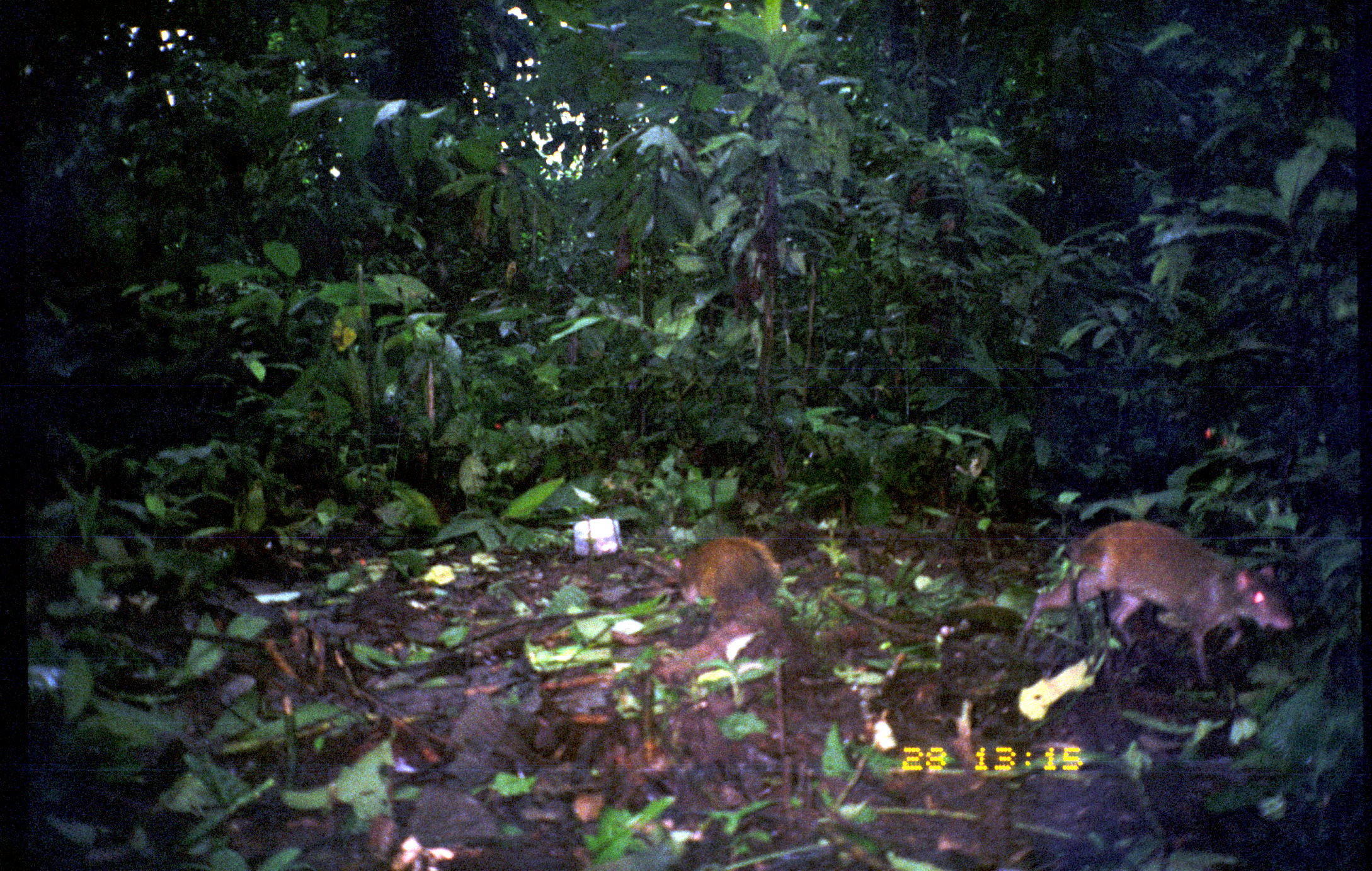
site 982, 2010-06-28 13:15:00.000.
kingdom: Animalia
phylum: Chordata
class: Mammalia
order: Rodentia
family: Dasyproctidae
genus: Dasyprocta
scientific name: Dasyprocta punctata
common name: central american agouti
Dasyprocta punctata (central american agouti).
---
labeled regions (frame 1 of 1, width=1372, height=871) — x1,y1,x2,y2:
dasyprocta punctata: 1018,520,1292,687; 679,534,798,629